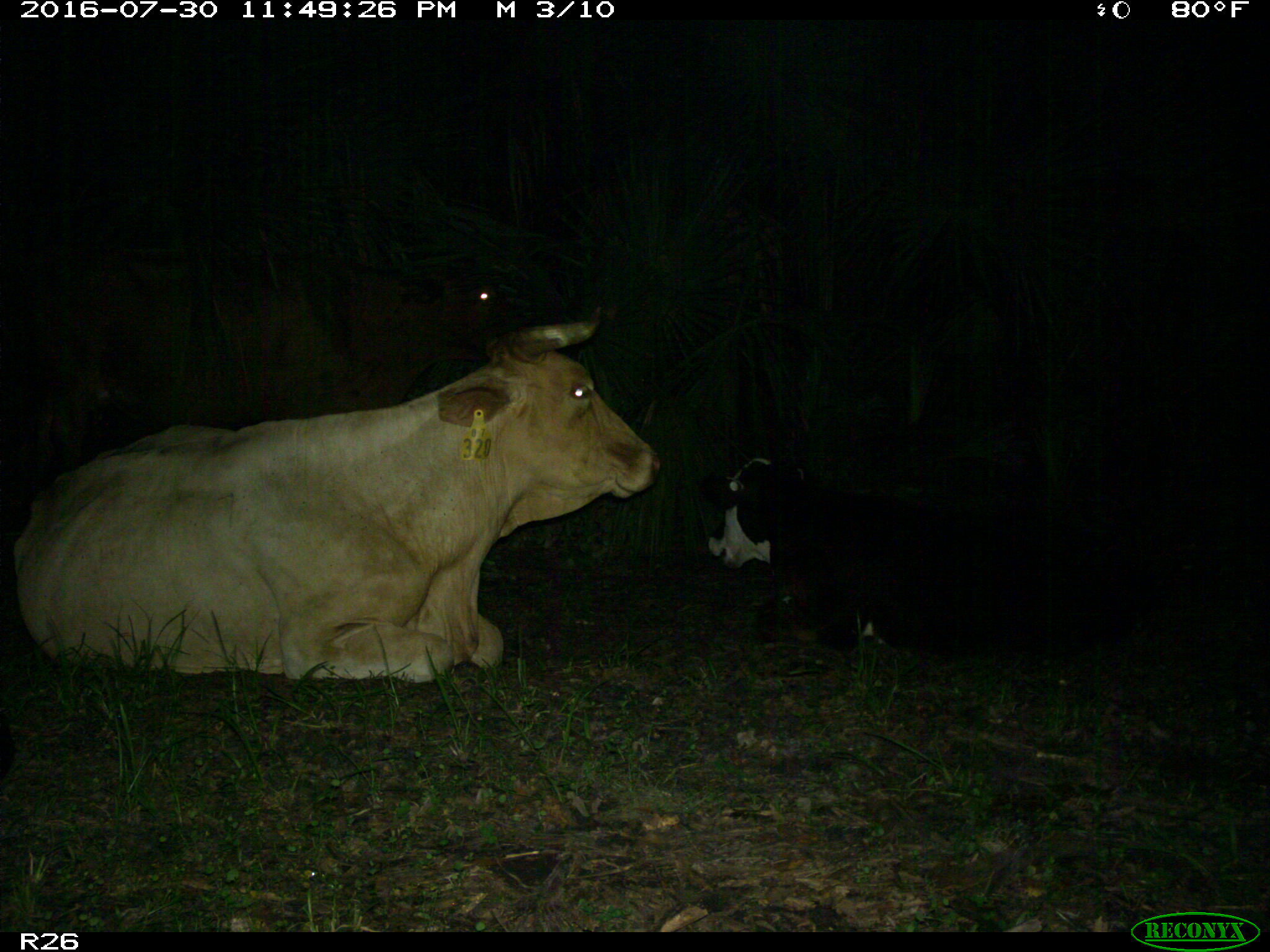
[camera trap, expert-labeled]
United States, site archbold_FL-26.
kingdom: Animalia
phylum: Chordata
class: Mammalia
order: Artiodactyla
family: Bovidae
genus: Bos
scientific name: Bos taurus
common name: domestic cow